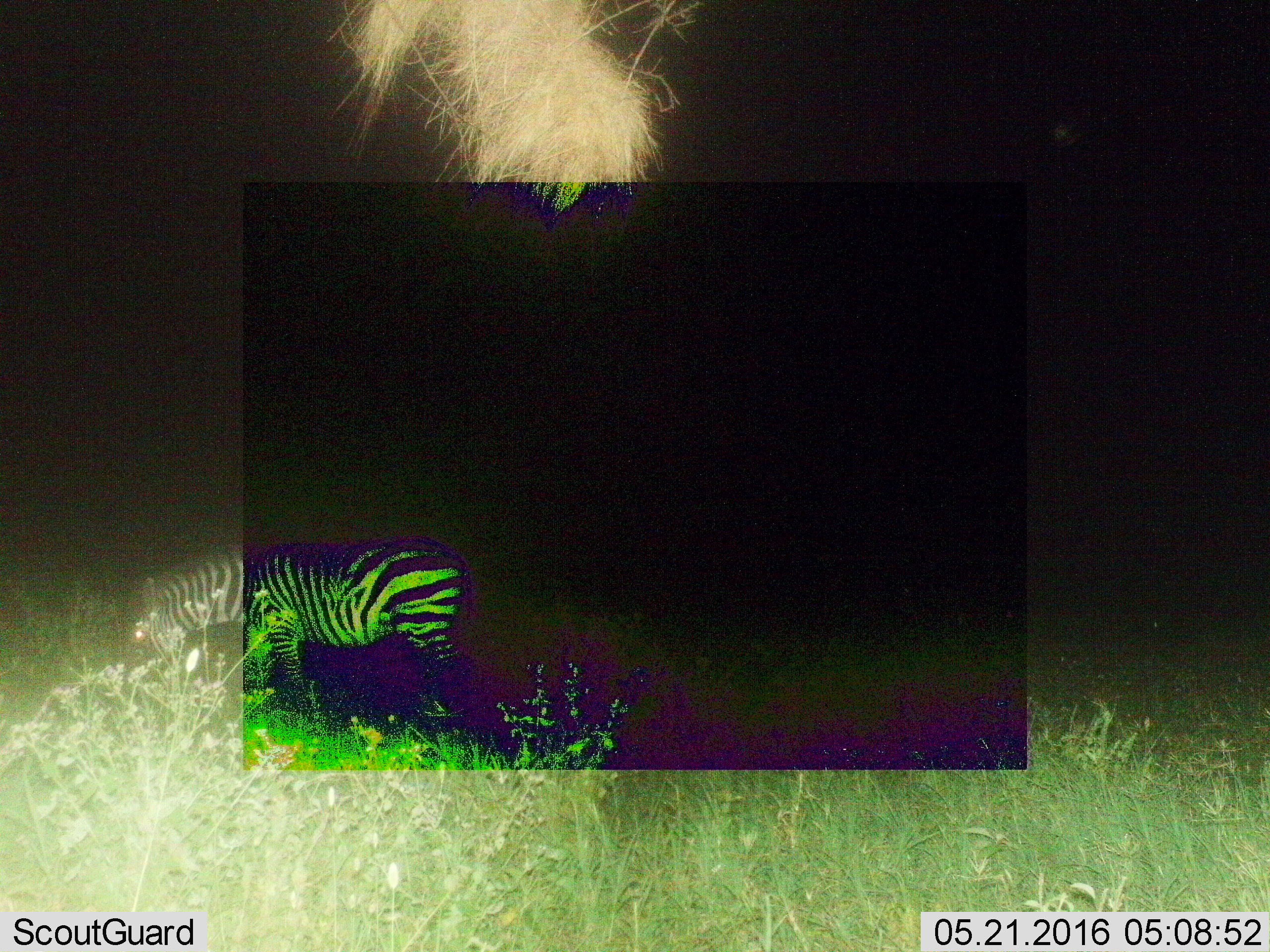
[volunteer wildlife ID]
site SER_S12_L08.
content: unidentified animal